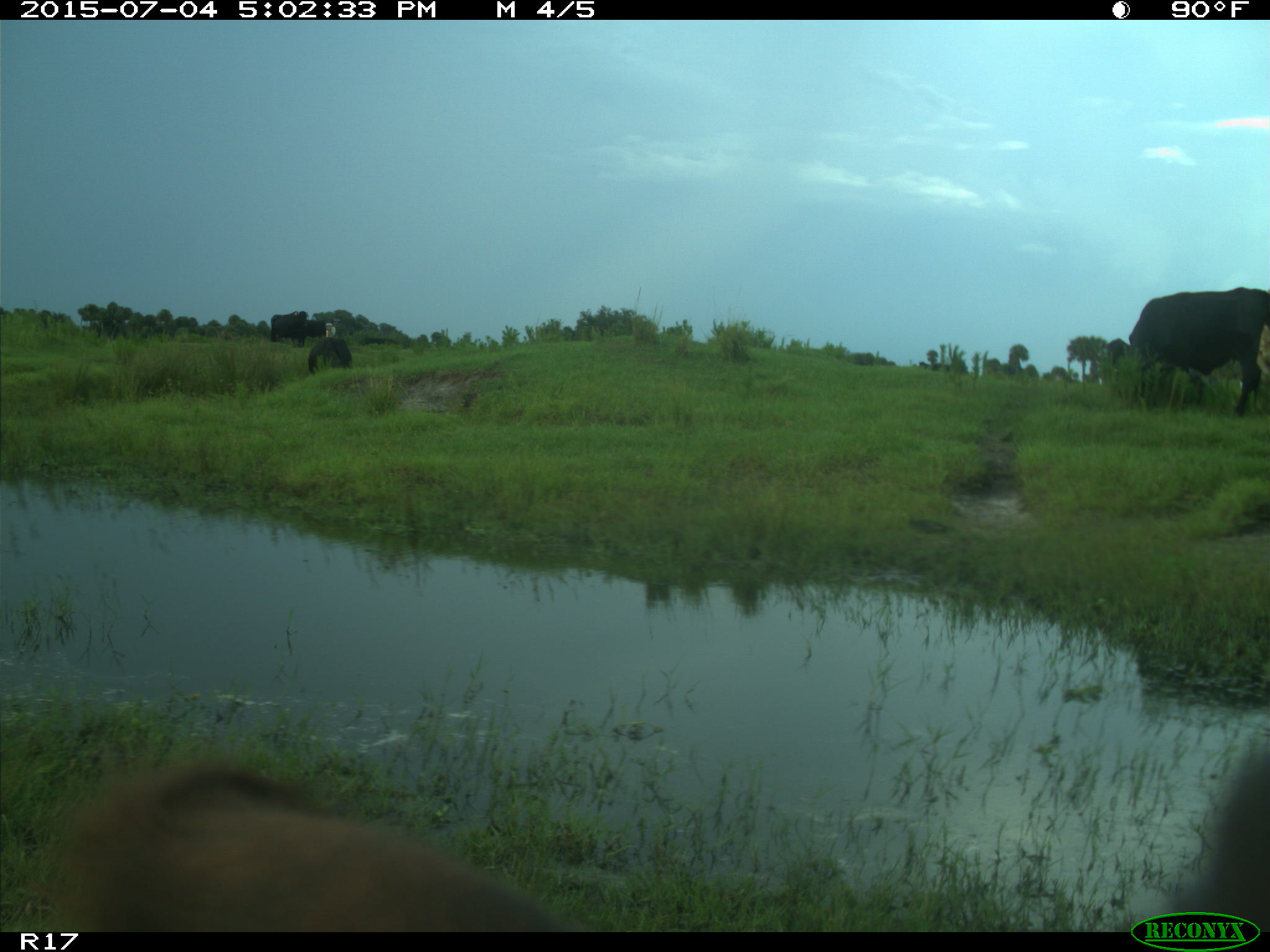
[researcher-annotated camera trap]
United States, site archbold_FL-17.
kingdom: Animalia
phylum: Chordata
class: Mammalia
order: Artiodactyla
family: Bovidae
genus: Bos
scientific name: Bos taurus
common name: domestic cow